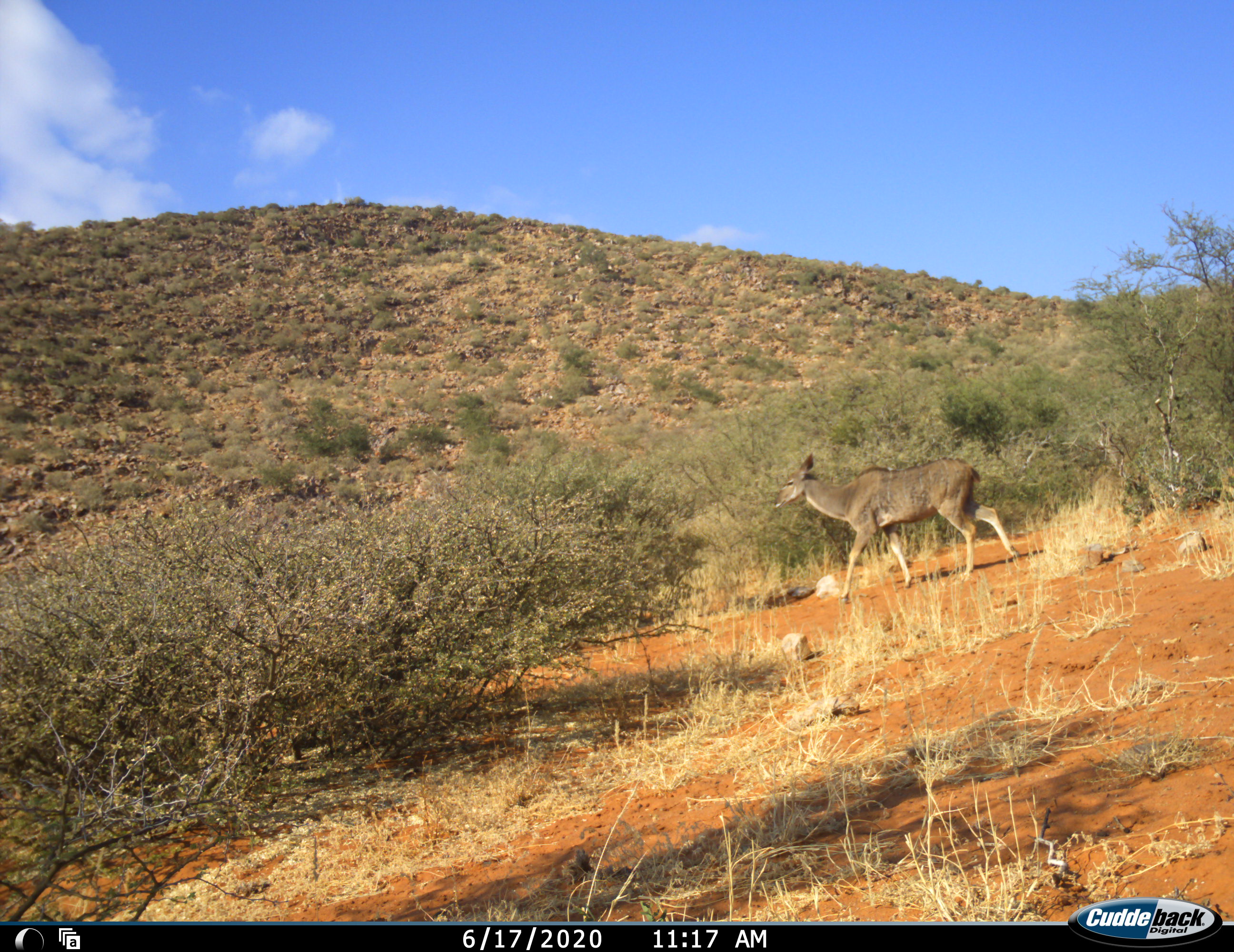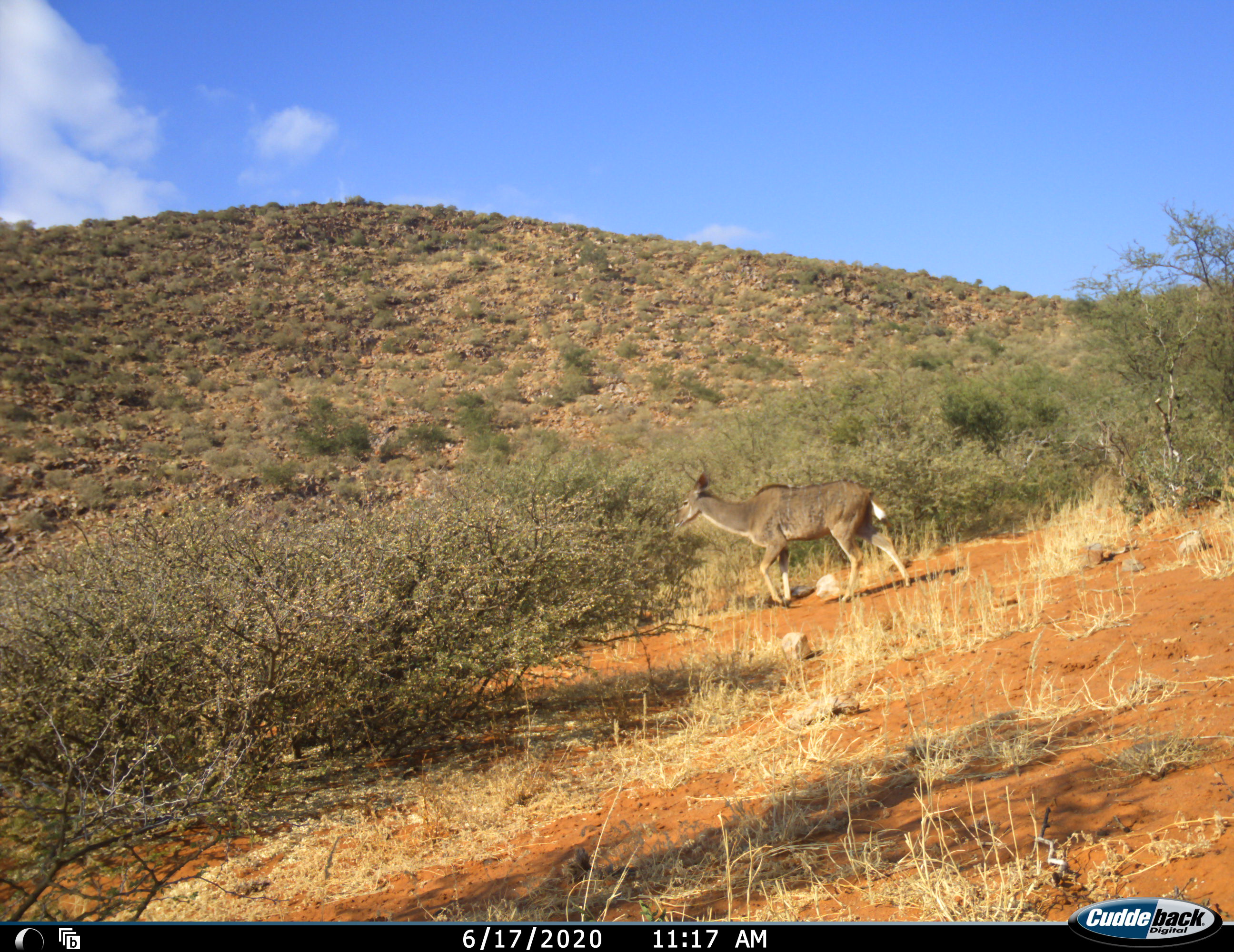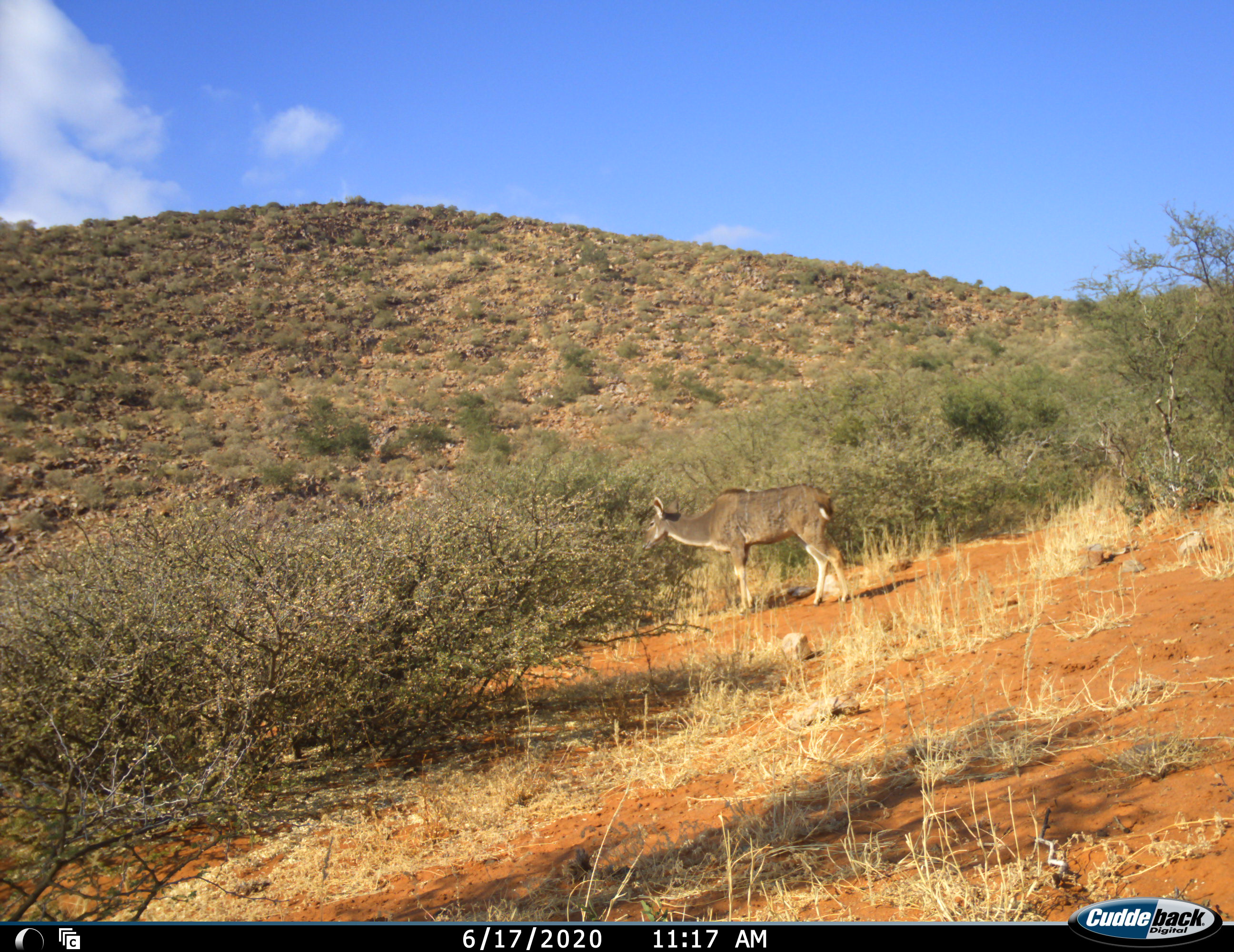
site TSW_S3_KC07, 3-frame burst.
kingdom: Animalia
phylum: Chordata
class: Mammalia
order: Artiodactyla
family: Bovidae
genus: Tragelaphus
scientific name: Tragelaphus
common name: kudu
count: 1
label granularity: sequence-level